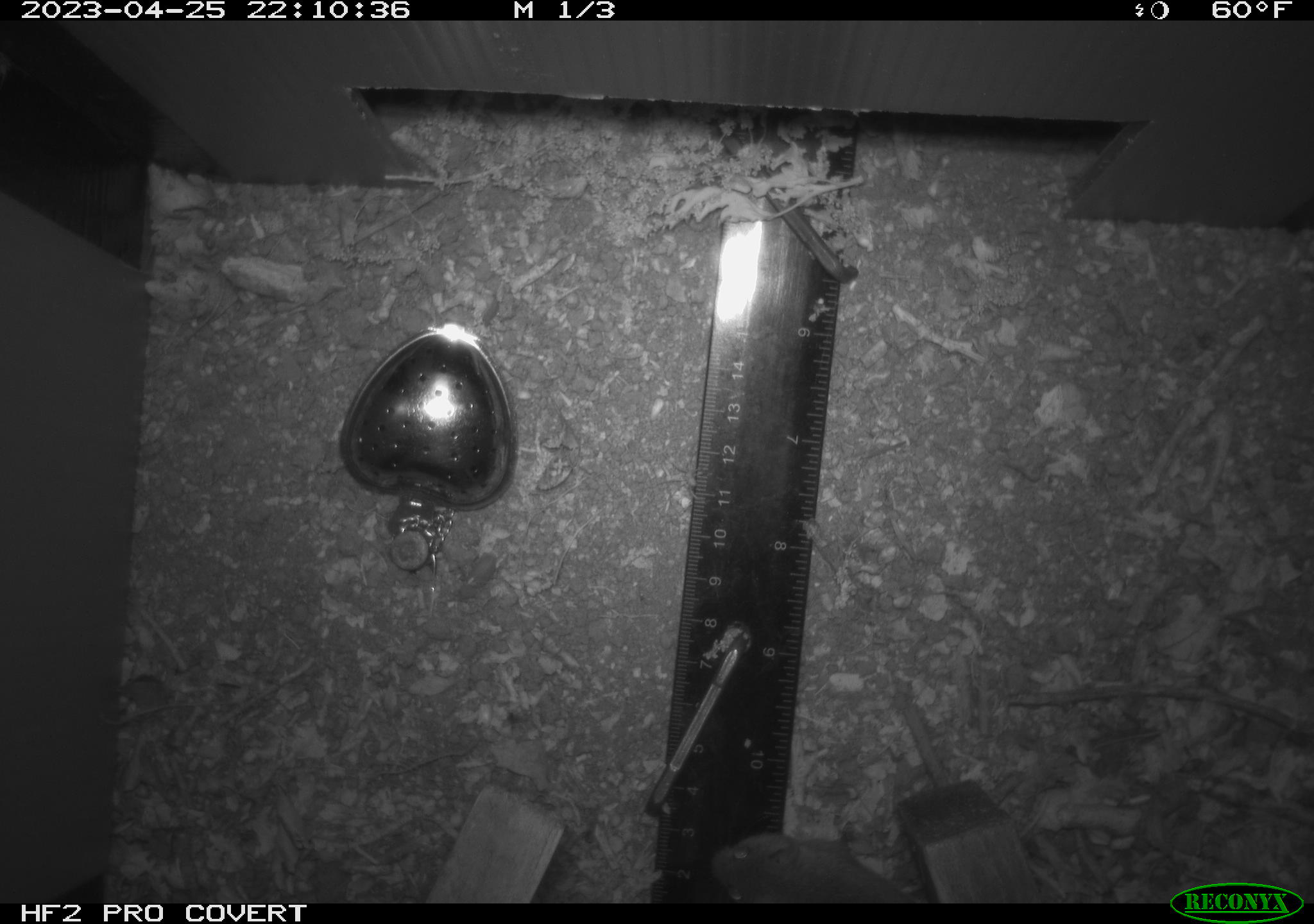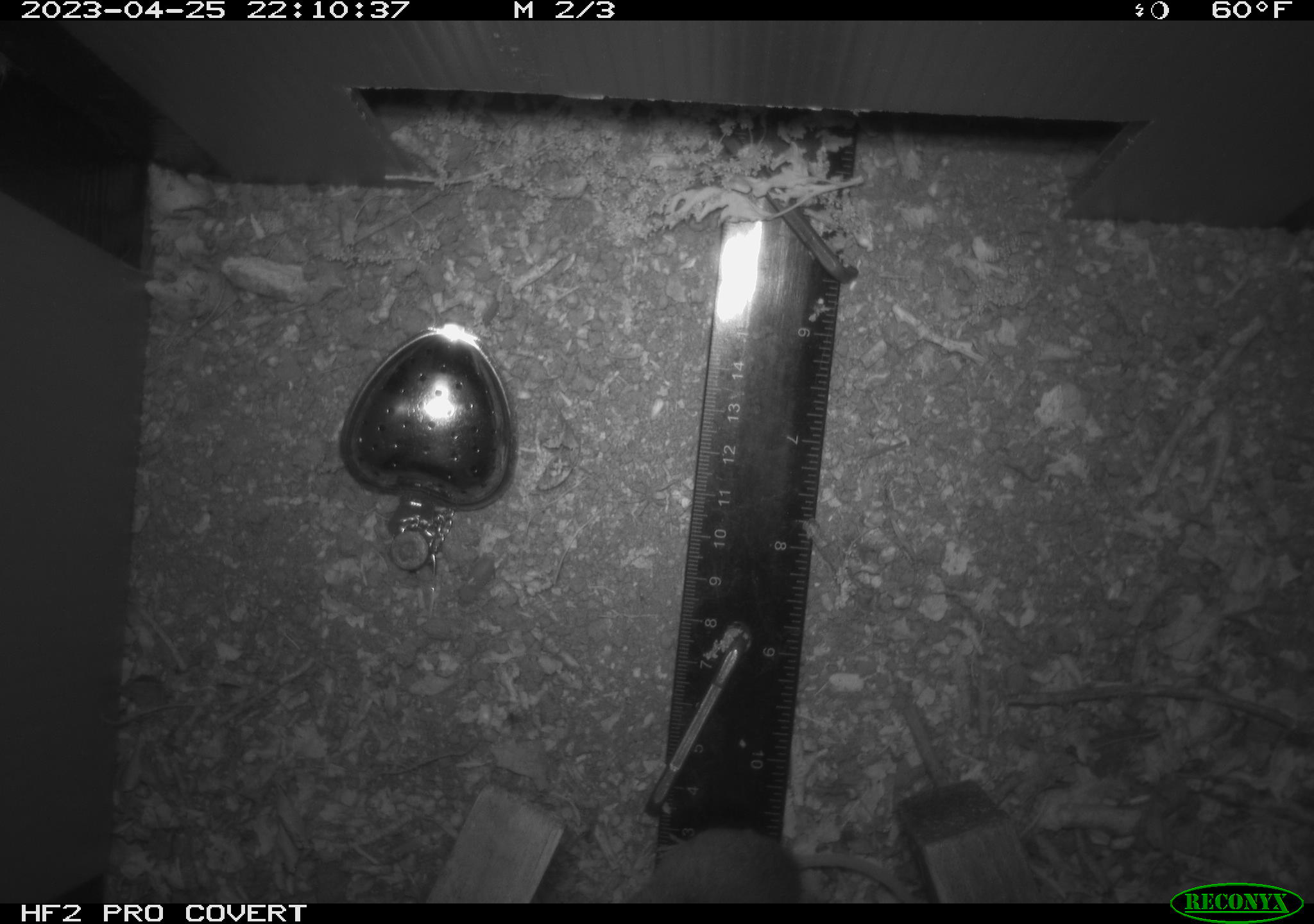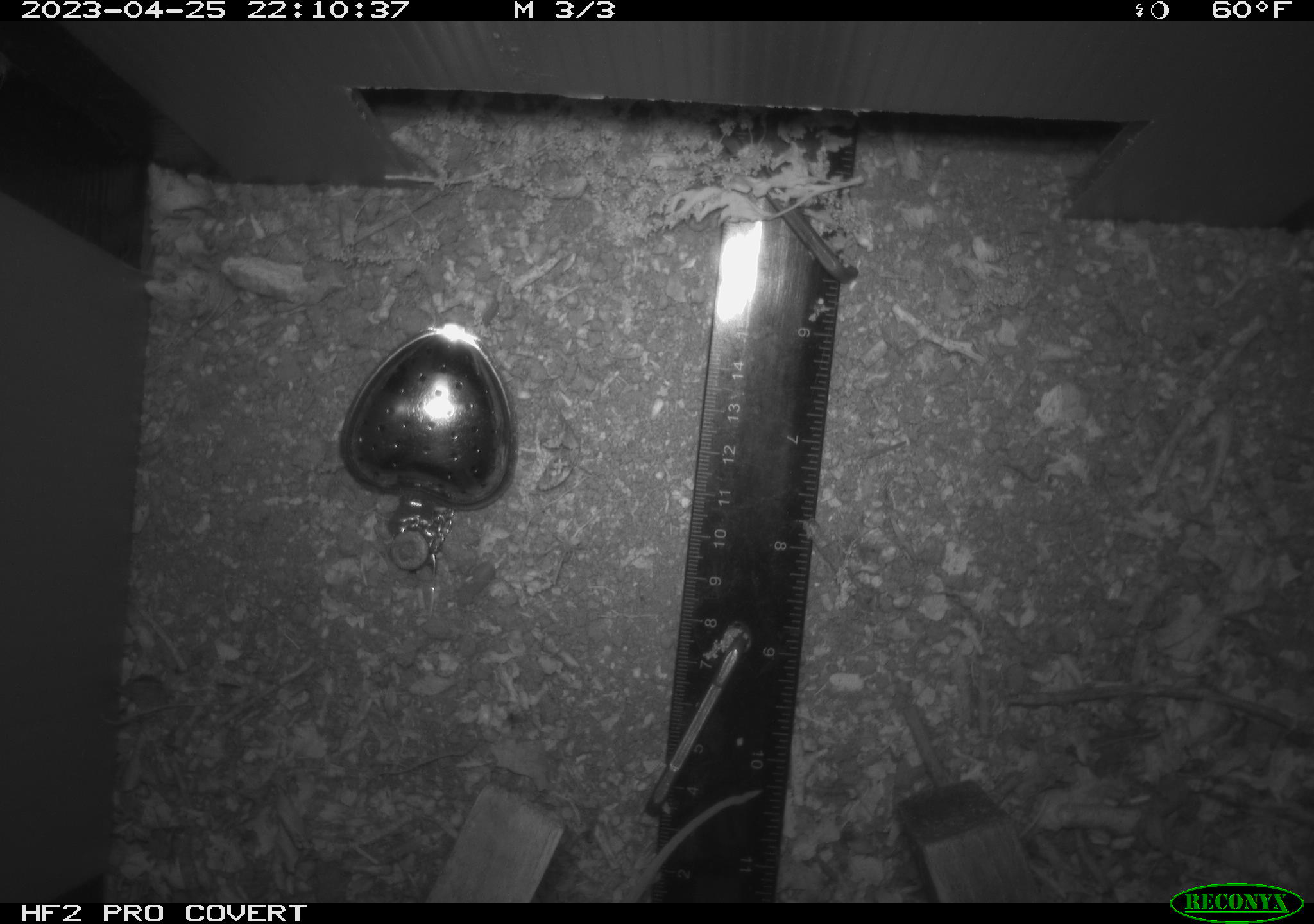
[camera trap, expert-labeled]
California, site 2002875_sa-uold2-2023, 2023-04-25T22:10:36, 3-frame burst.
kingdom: Animalia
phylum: Chordata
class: Mammalia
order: Rodentia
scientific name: Rodentia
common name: mouse species